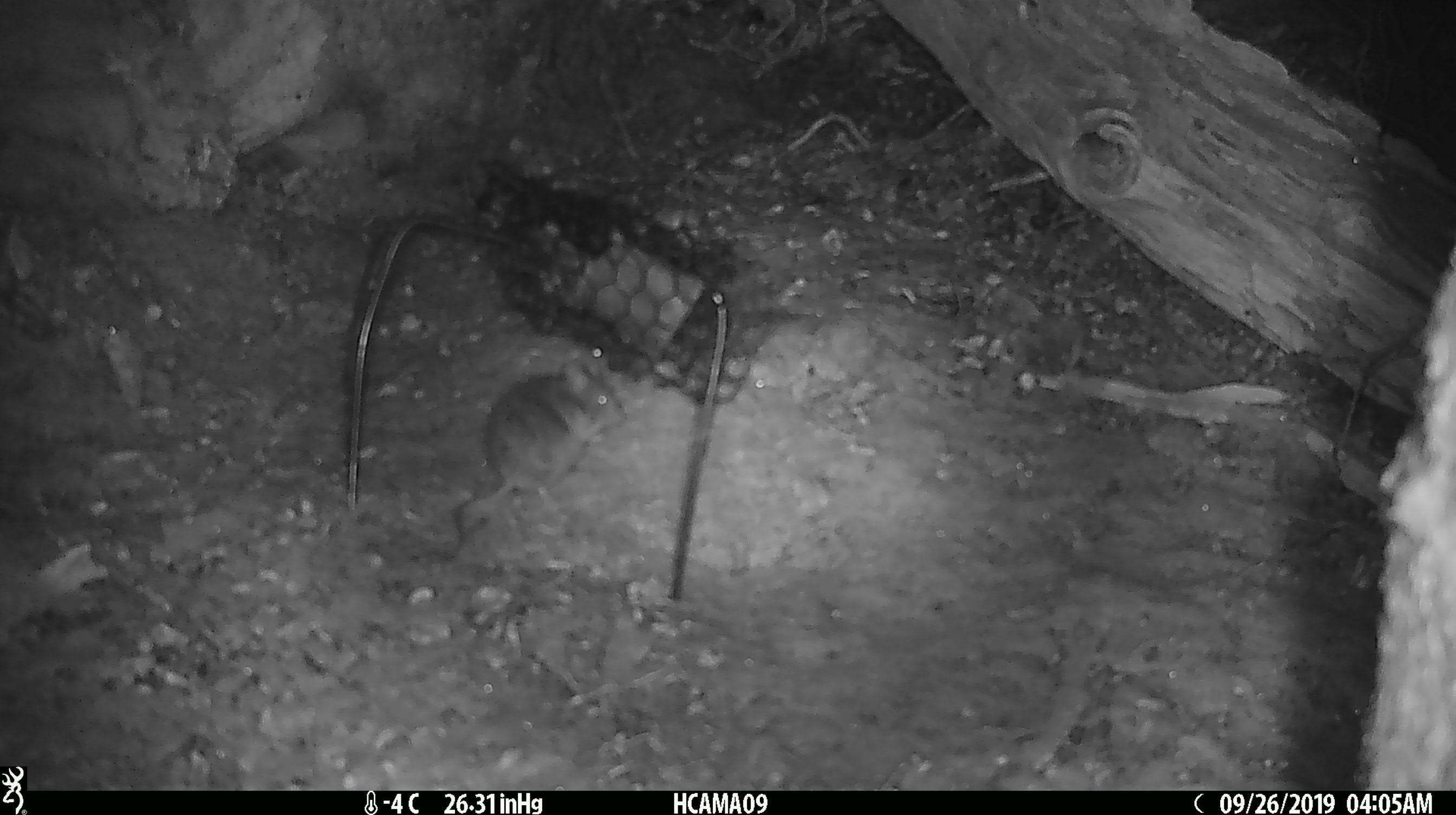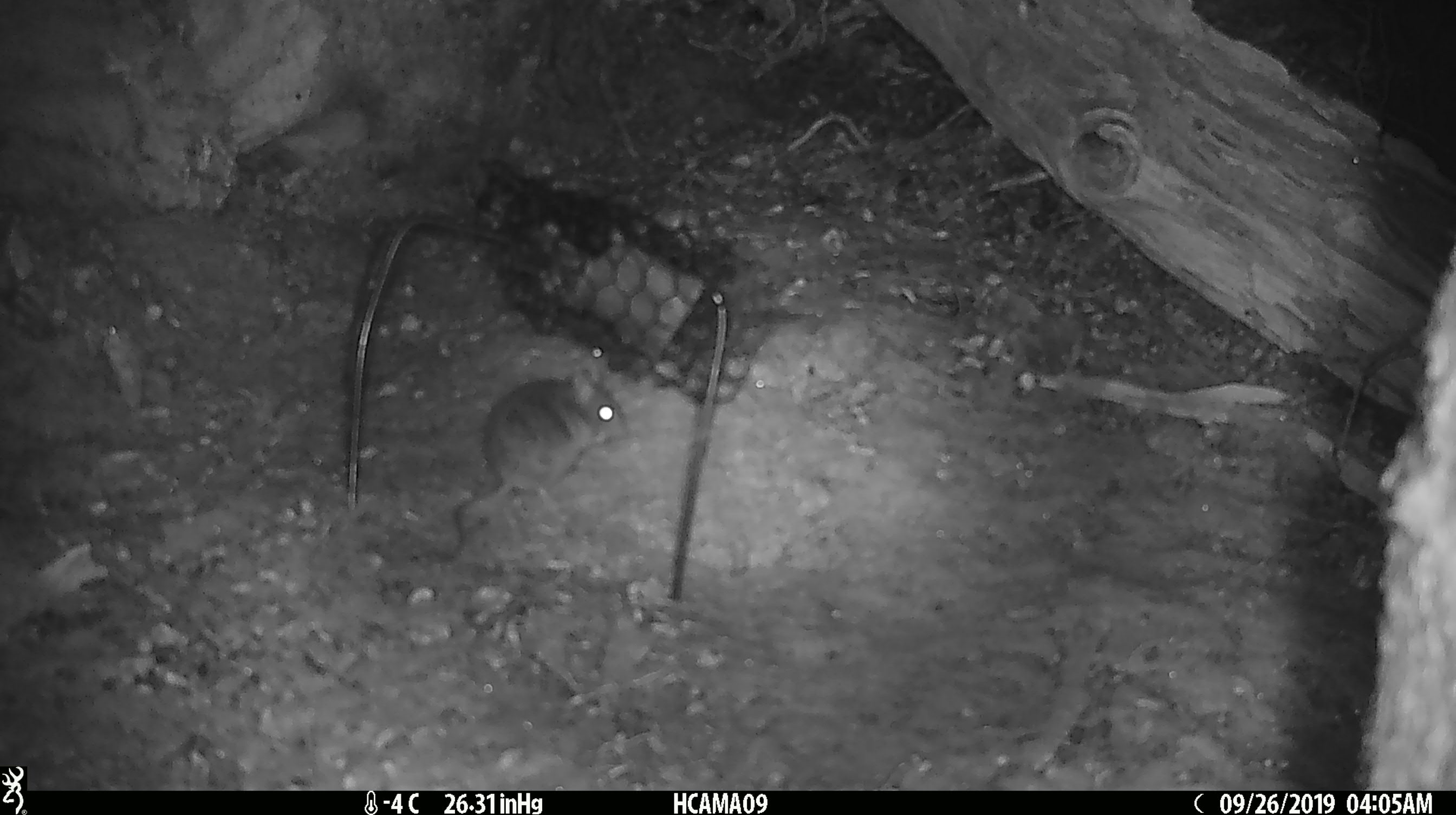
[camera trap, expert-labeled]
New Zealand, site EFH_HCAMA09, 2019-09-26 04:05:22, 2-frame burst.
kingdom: Animalia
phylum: Chordata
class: Mammalia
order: Rodentia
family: Muridae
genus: Mus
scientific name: Mus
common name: mouse